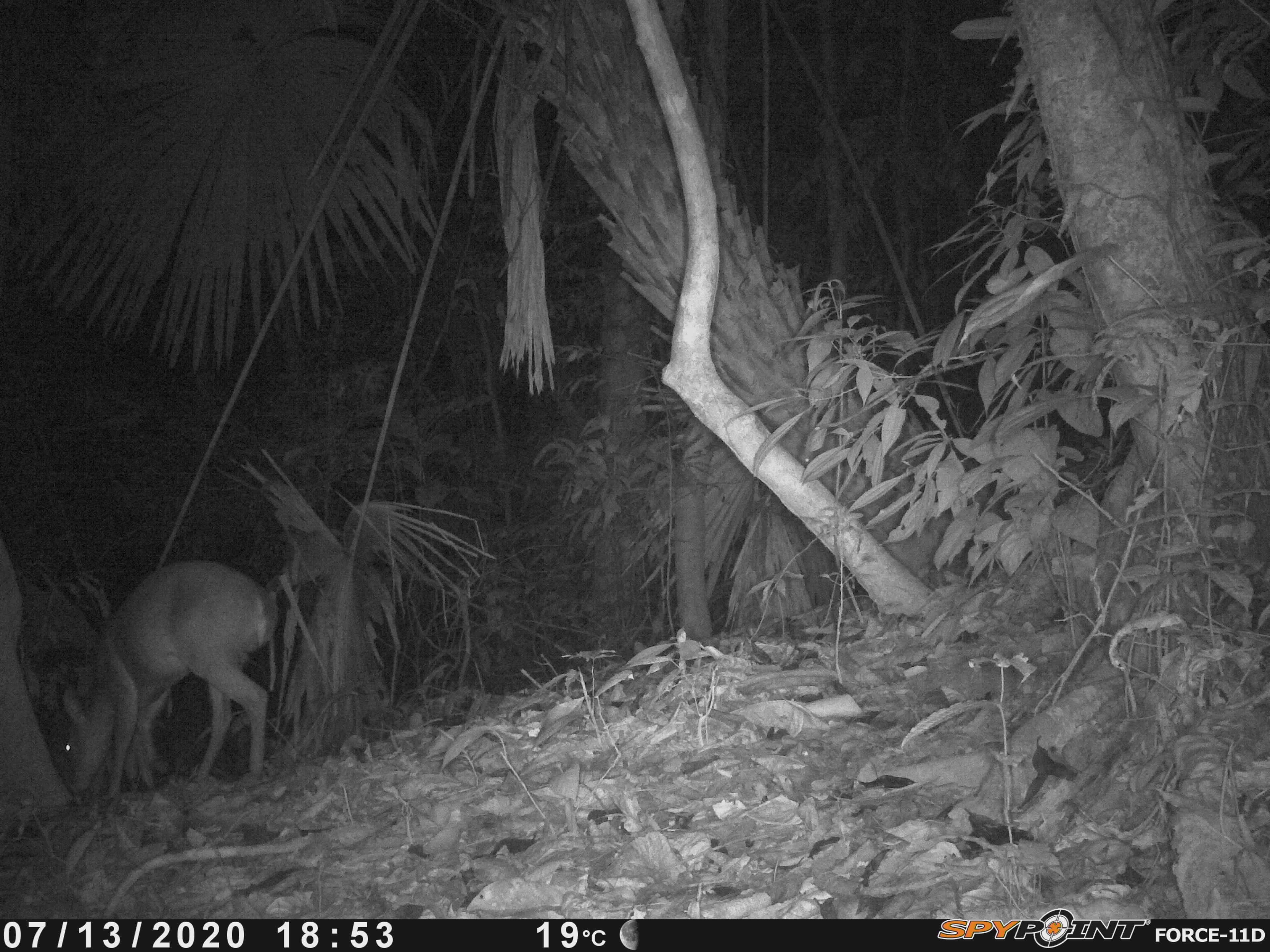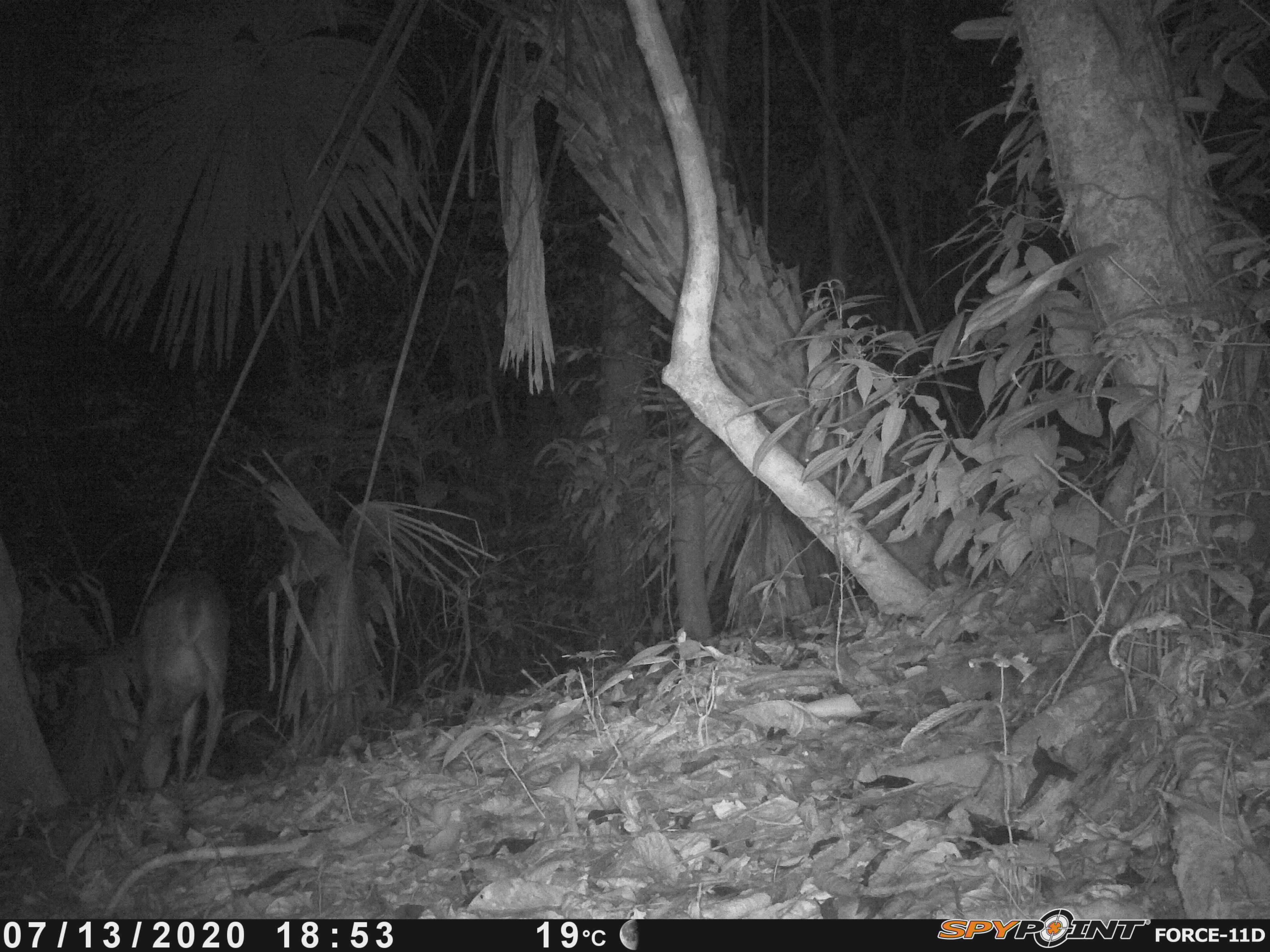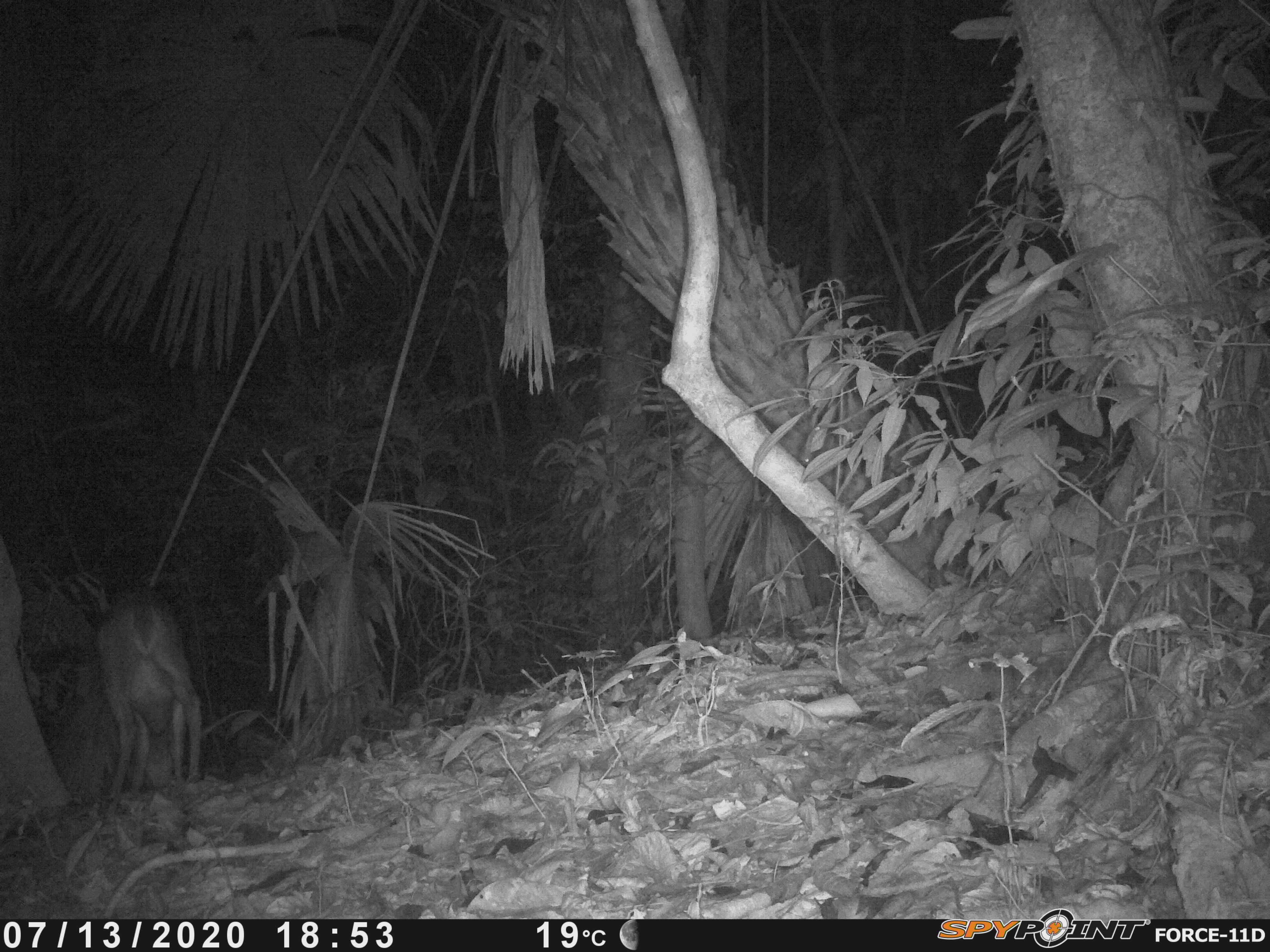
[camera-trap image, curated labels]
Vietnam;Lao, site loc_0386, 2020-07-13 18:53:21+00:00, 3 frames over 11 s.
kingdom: Animalia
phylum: Chordata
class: Mammalia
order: Artiodactyla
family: Cervidae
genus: Muntiacus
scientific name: Muntiacus vuquangensis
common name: large-antlered muntjac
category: large antlered muntjac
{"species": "large antlered muntjac (large-antlered muntjac) (Muntiacus vuquangensis)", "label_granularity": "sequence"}